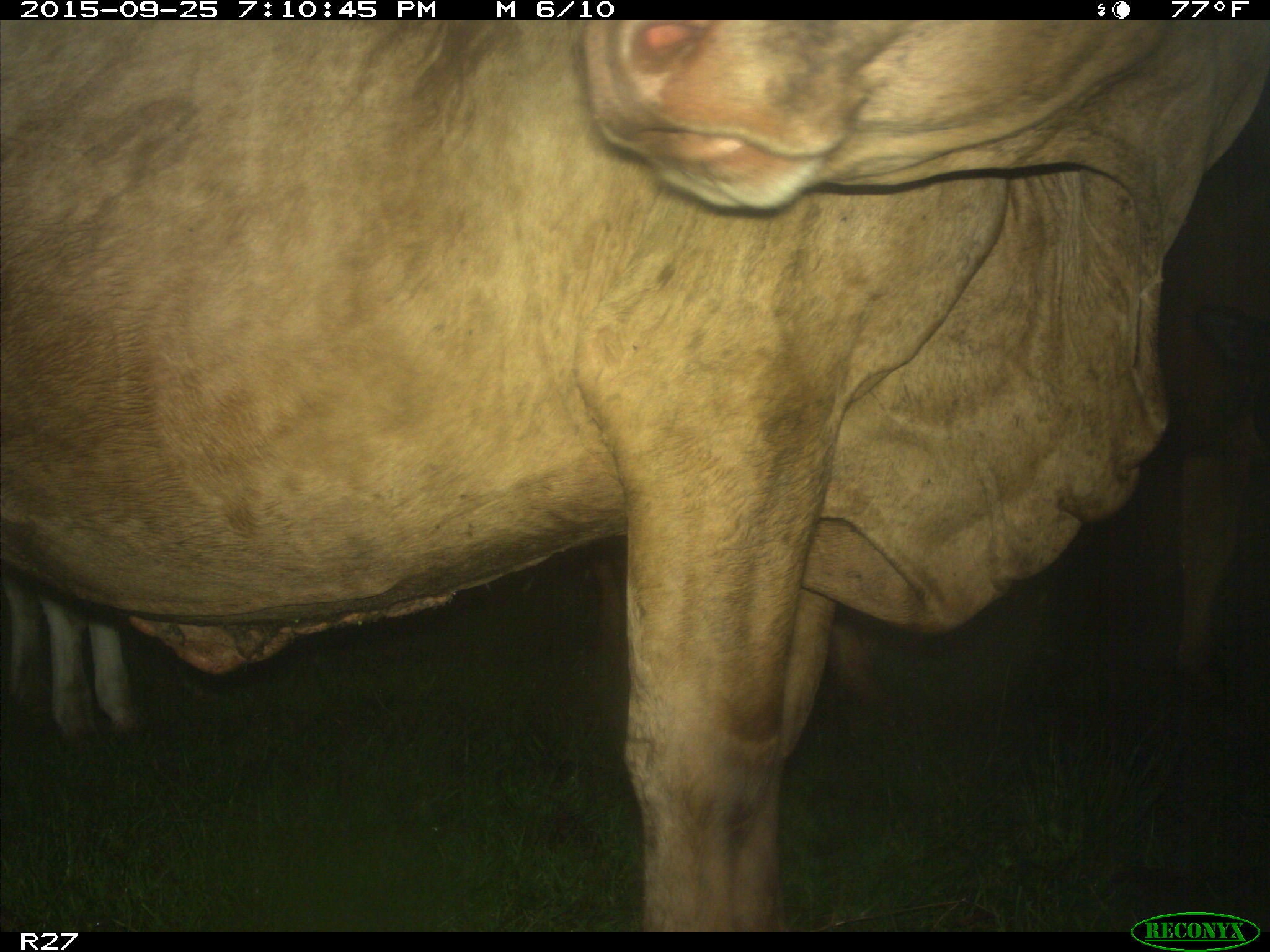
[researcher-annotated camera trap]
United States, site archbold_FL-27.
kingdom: Animalia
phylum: Chordata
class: Mammalia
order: Artiodactyla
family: Bovidae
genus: Bos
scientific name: Bos taurus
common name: domestic cow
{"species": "Bos taurus (domestic cow)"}